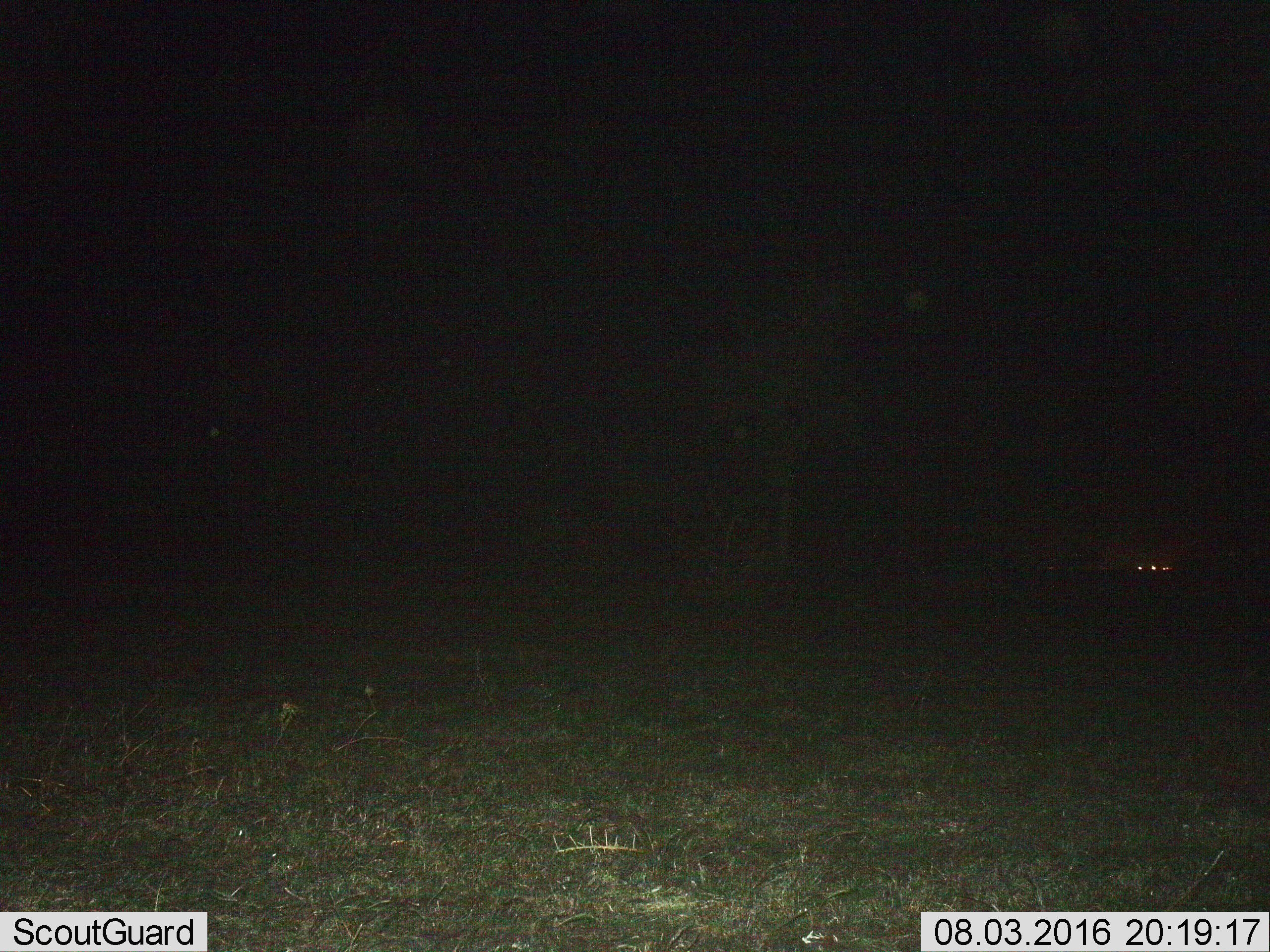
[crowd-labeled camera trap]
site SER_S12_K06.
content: unidentified animal